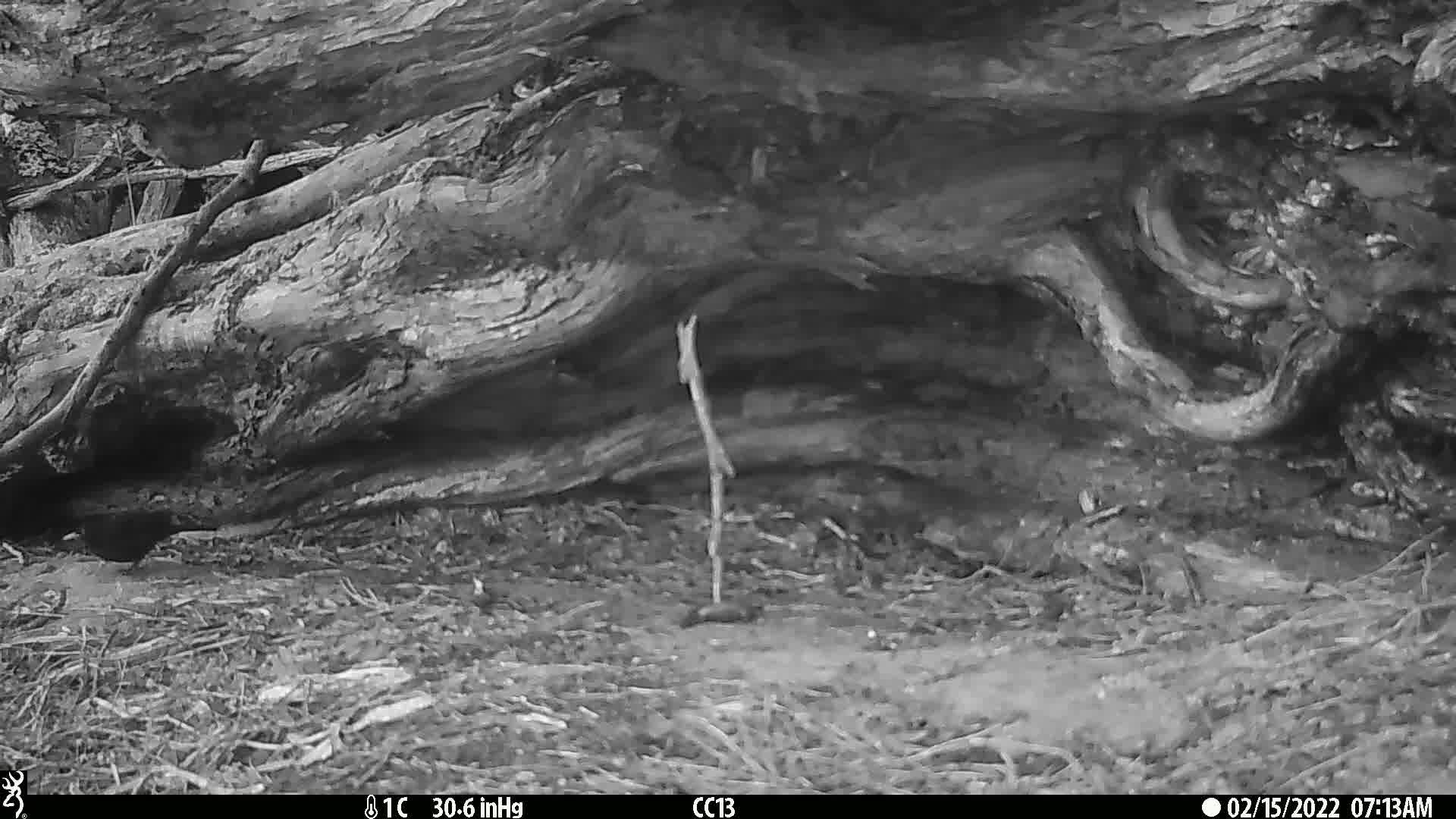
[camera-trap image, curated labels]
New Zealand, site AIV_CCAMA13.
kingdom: Animalia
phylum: Chordata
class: Aves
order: Passeriformes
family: Turdidae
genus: Turdus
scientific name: Turdus merula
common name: eurasian blackbird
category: blackbird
Blackbird (eurasian blackbird) (Turdus merula).